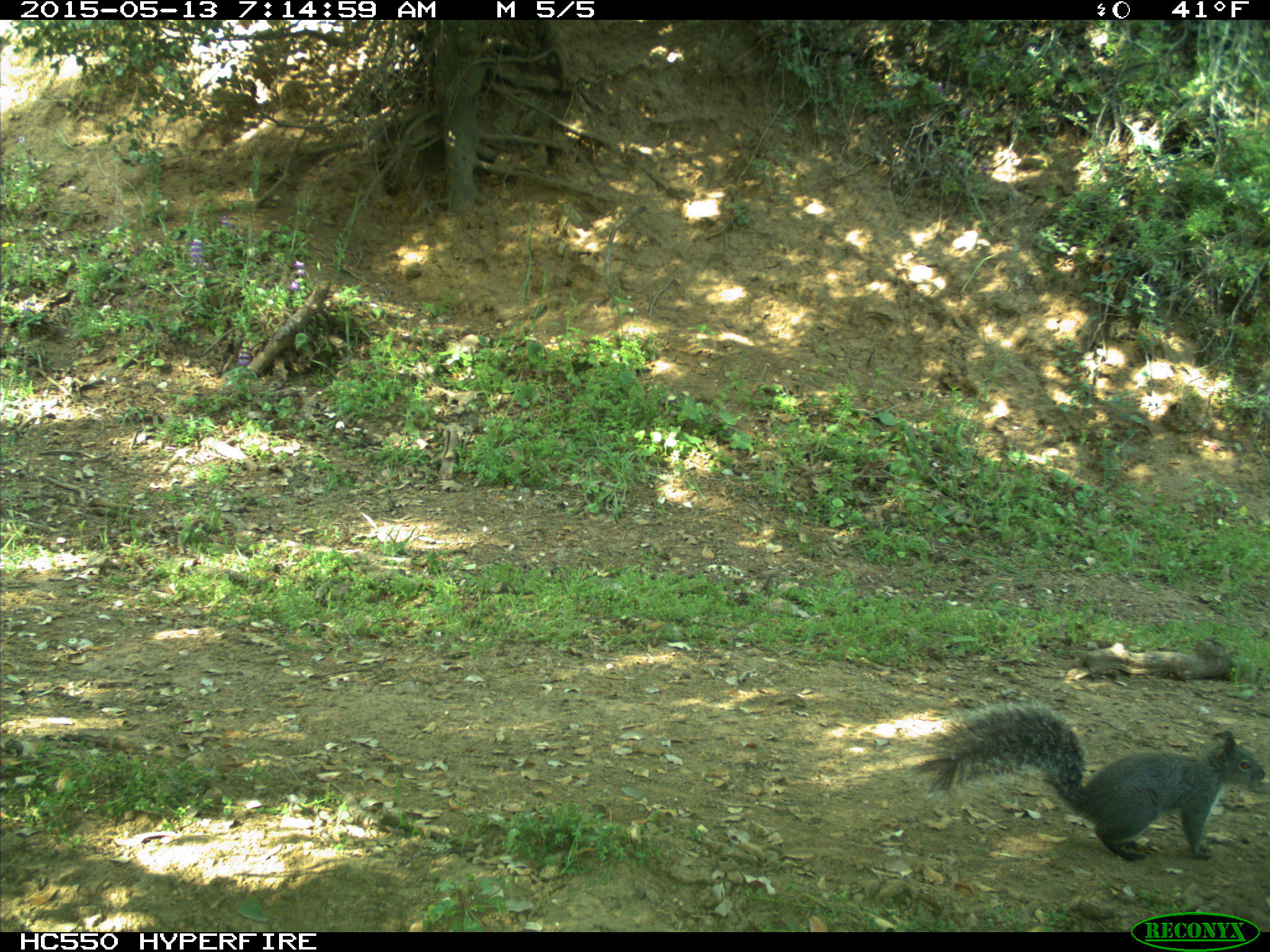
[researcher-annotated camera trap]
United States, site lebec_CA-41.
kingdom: Animalia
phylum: Chordata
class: Mammalia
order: Rodentia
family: Sciuridae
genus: Sciurus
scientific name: Sciurus carolinensis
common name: eastern gray squirrel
Sciurus carolinensis (eastern gray squirrel).